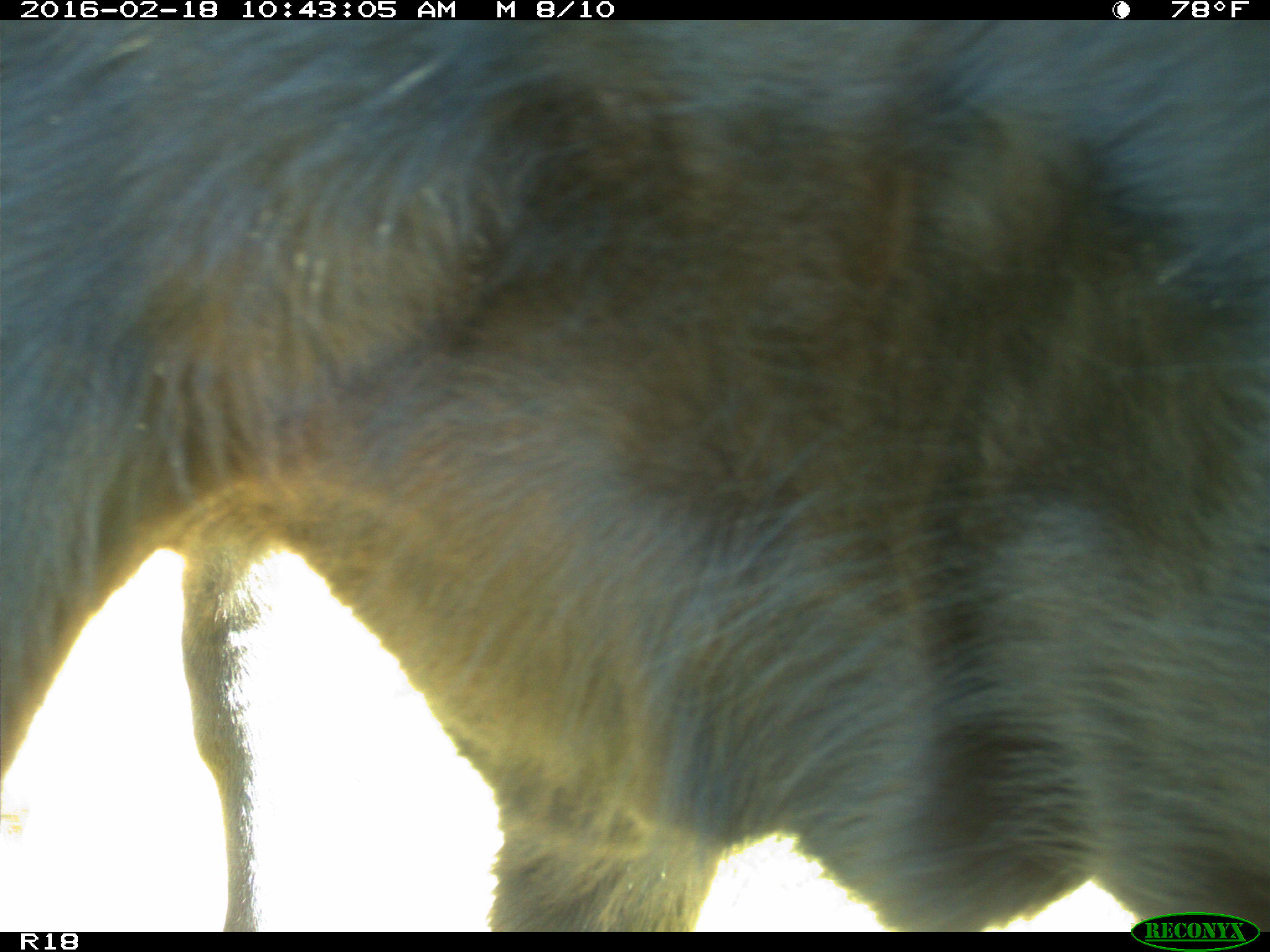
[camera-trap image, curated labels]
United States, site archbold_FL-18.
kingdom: Animalia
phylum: Chordata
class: Mammalia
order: Artiodactyla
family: Bovidae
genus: Bos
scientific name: Bos taurus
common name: domestic cow